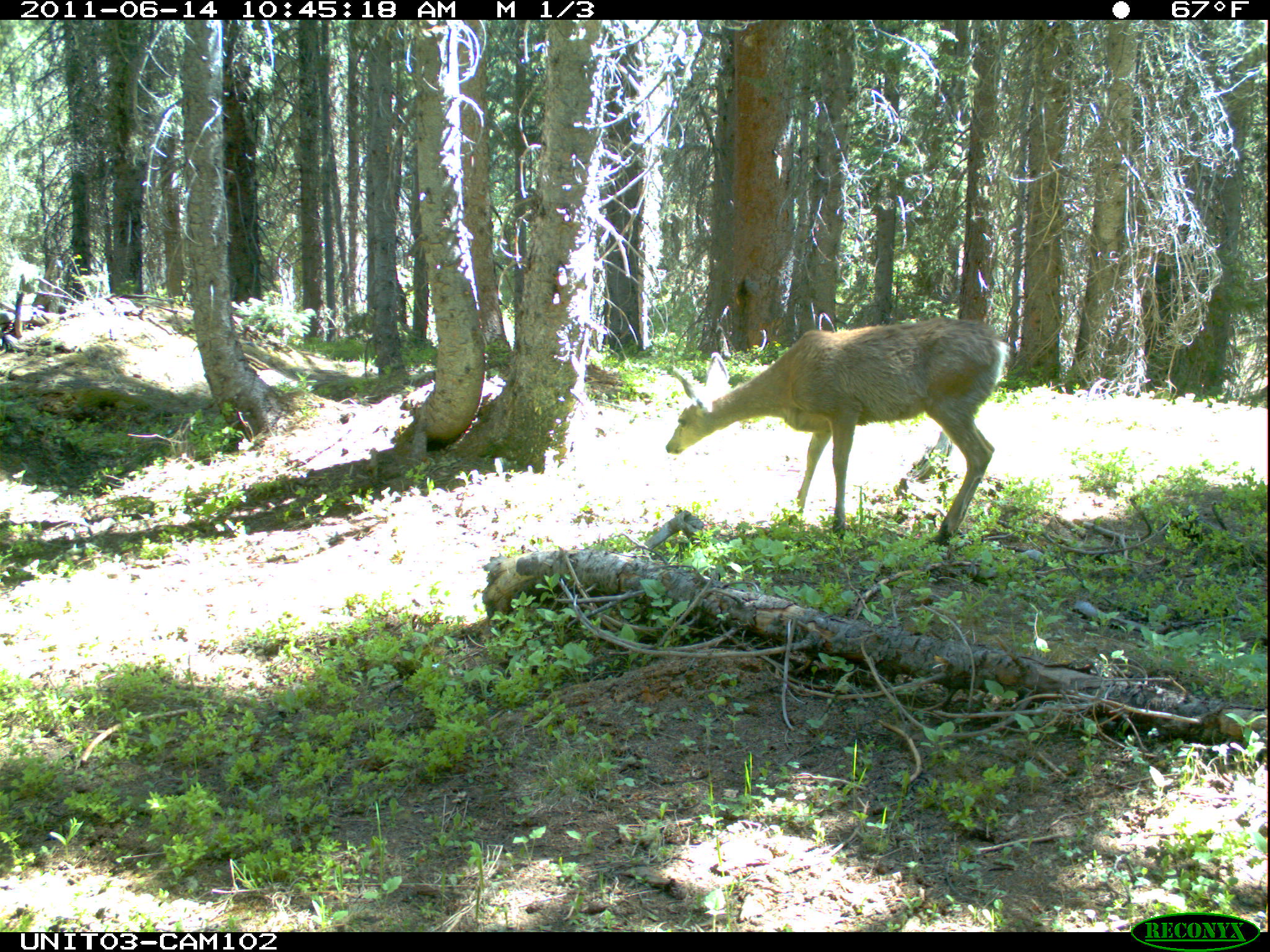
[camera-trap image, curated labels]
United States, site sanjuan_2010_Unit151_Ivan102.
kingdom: Animalia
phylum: Chordata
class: Mammalia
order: Artiodactyla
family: Cervidae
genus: Odocoileus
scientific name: Odocoileus hemionus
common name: mule deer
Odocoileus hemionus (mule deer).